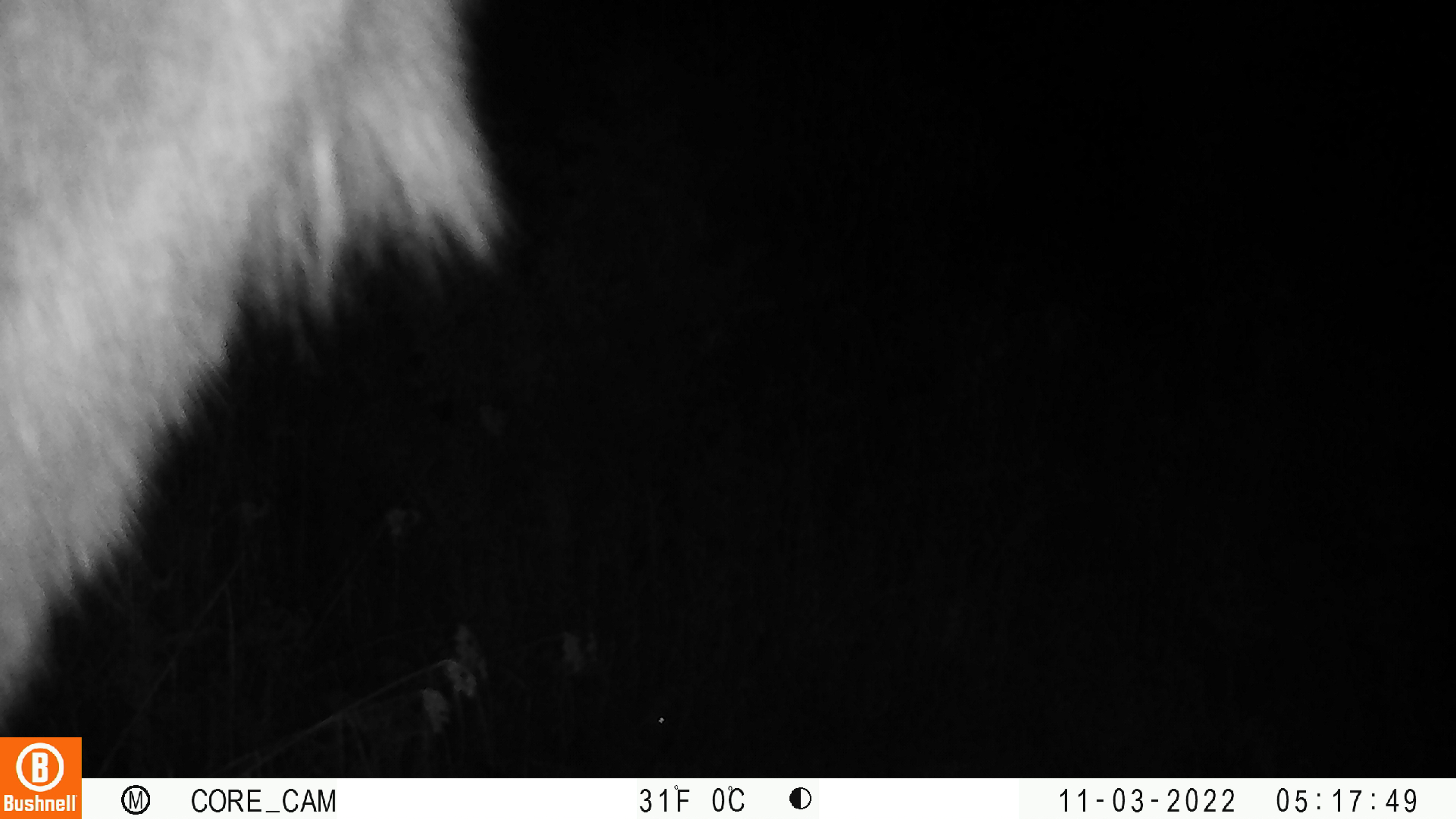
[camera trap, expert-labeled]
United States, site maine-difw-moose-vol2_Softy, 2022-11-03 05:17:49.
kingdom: Animalia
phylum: Chordata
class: Mammalia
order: Artiodactyla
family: Cervidae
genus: Alces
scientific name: Alces alces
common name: moose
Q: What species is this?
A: Moose (Alces alces).